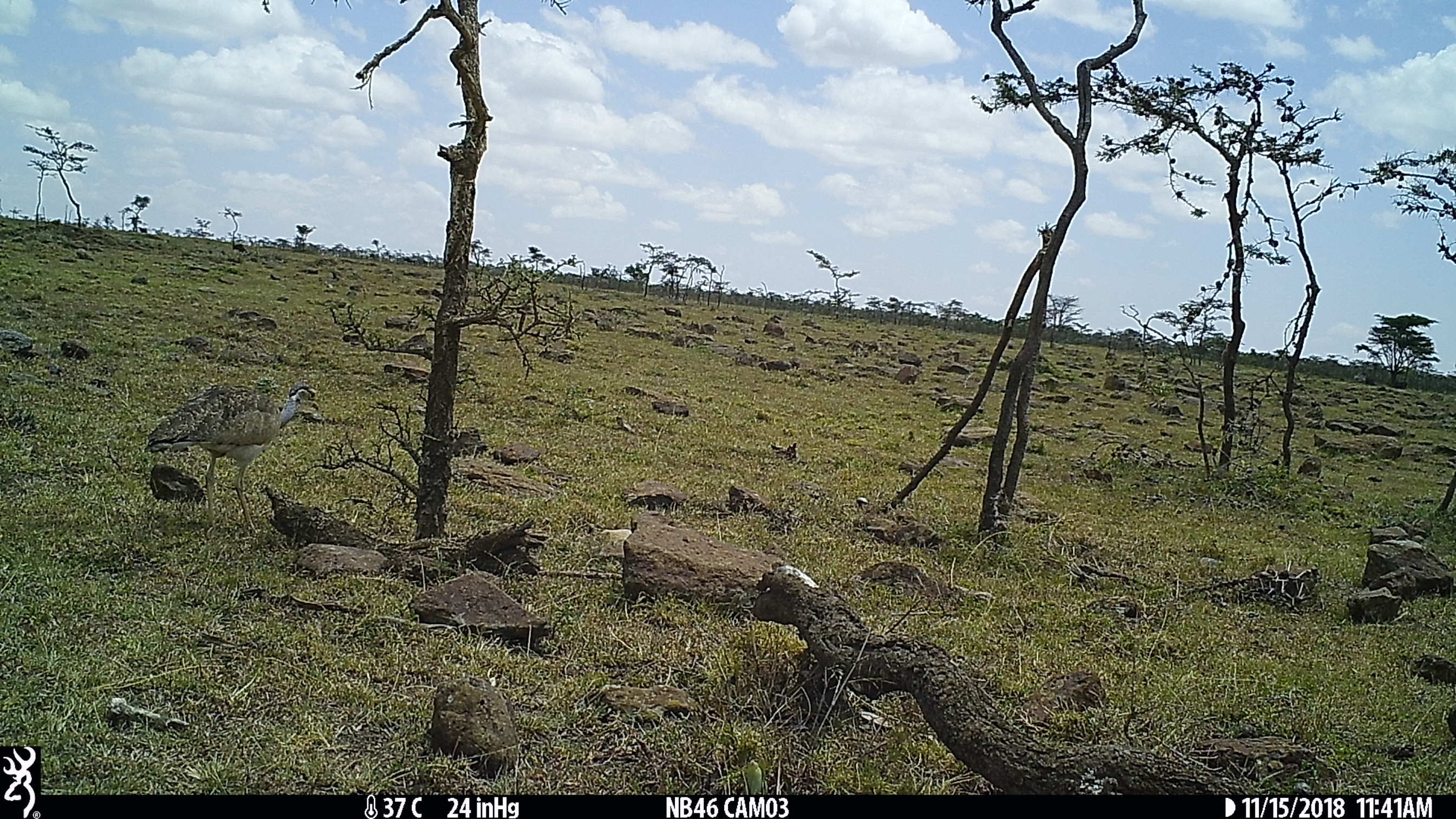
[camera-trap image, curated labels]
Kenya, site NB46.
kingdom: Animalia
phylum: Chordata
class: Aves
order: Otidiformes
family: Otididae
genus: Eupodotis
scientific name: Eupodotis senegalensis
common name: white-bellied bustard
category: bustard white bellied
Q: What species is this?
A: Bustard white bellied (white-bellied bustard) (Eupodotis senegalensis).